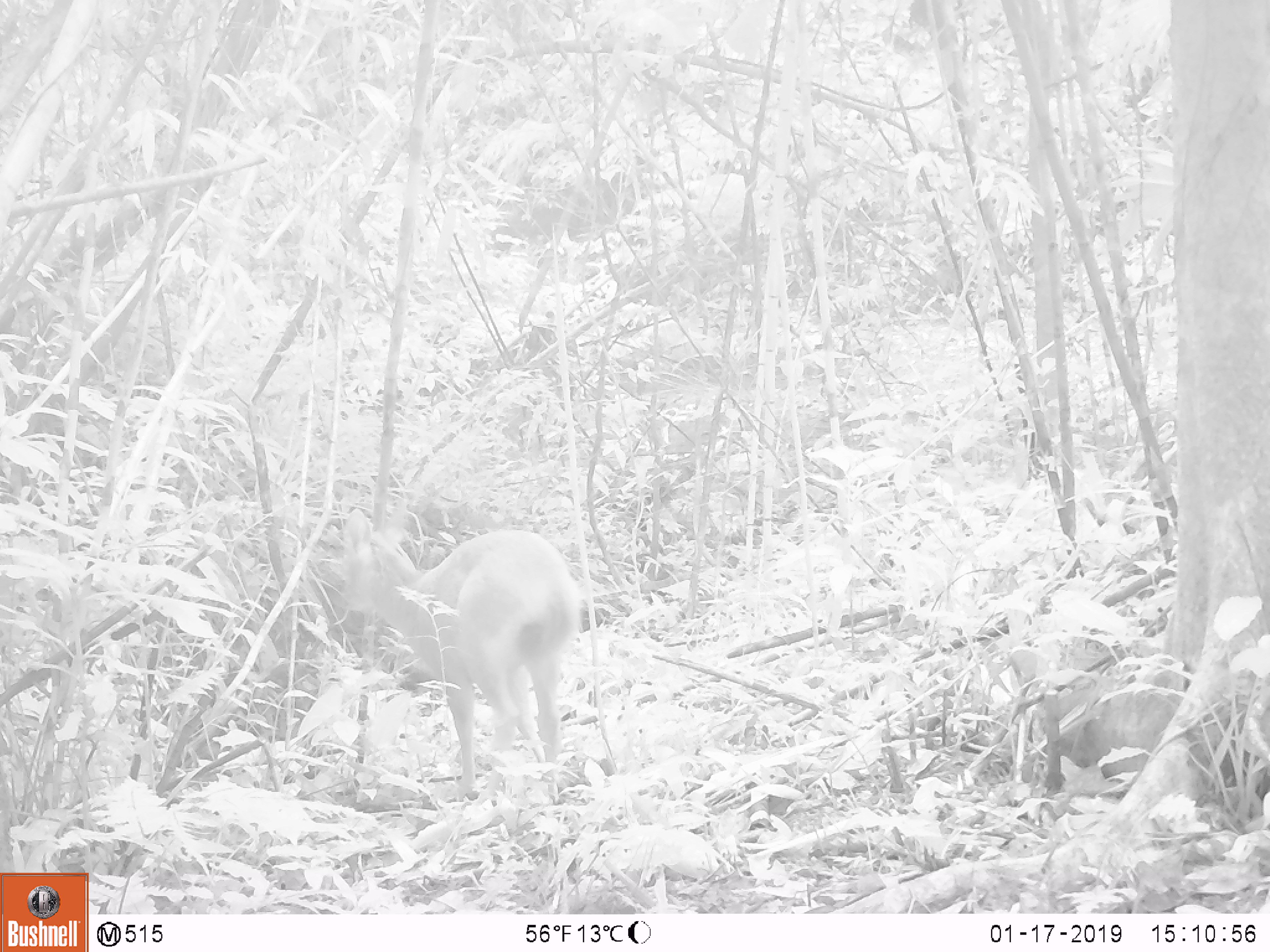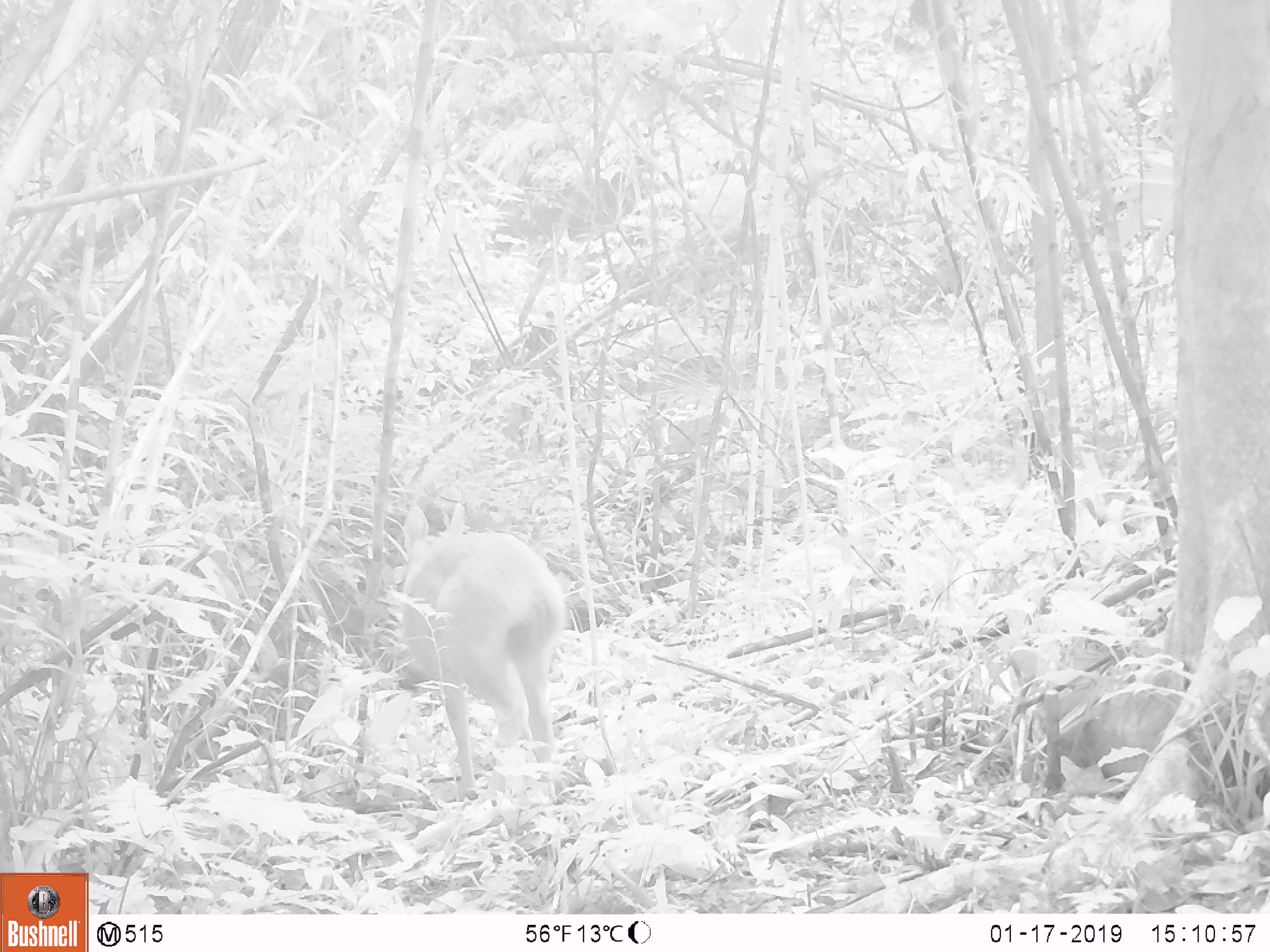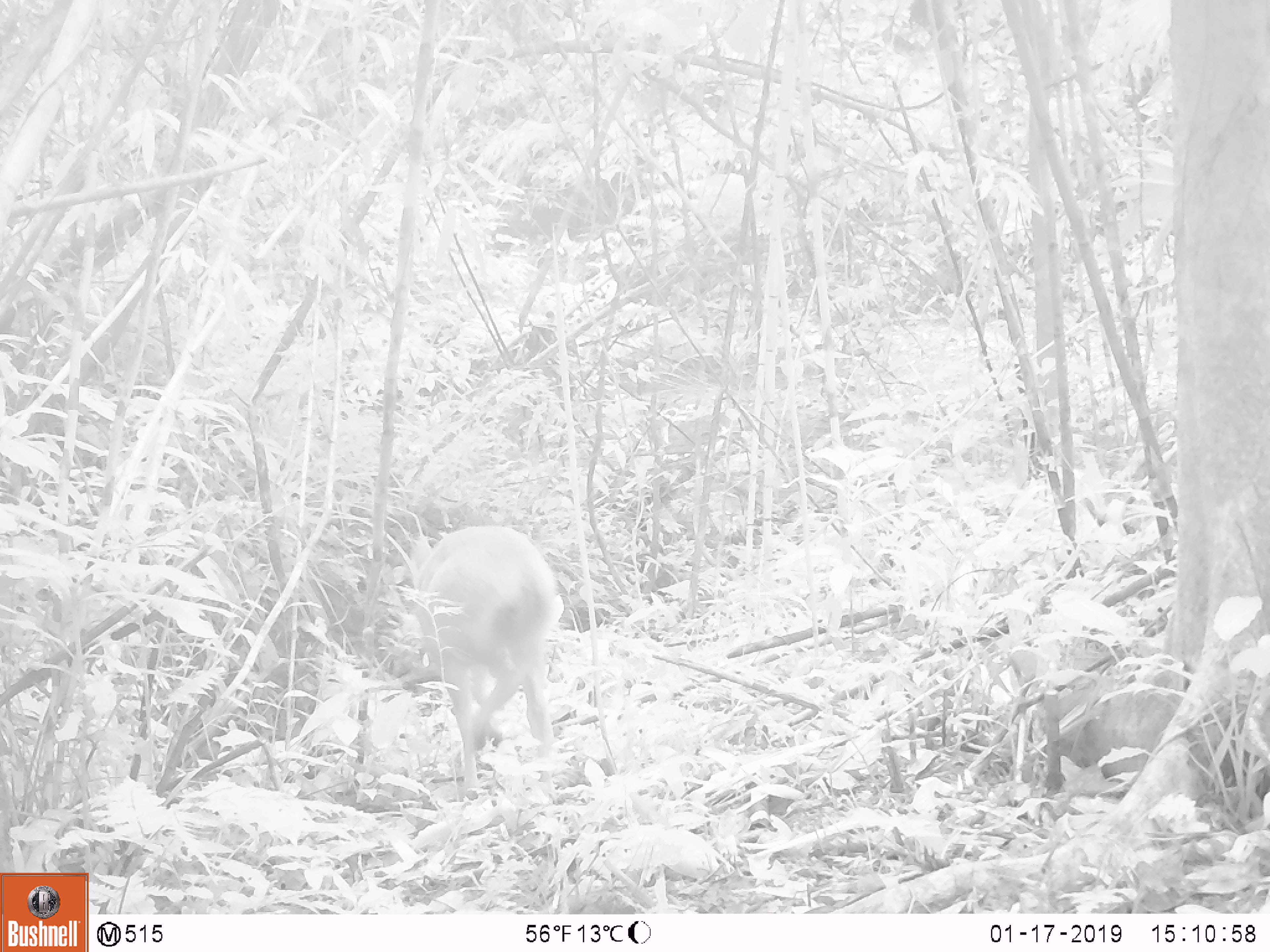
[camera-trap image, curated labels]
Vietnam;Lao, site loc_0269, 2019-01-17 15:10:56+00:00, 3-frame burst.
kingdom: Animalia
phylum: Chordata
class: Mammalia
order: Artiodactyla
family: Cervidae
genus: Rusa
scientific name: Rusa unicolor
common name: sambar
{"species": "sambar (Rusa unicolor)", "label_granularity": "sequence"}